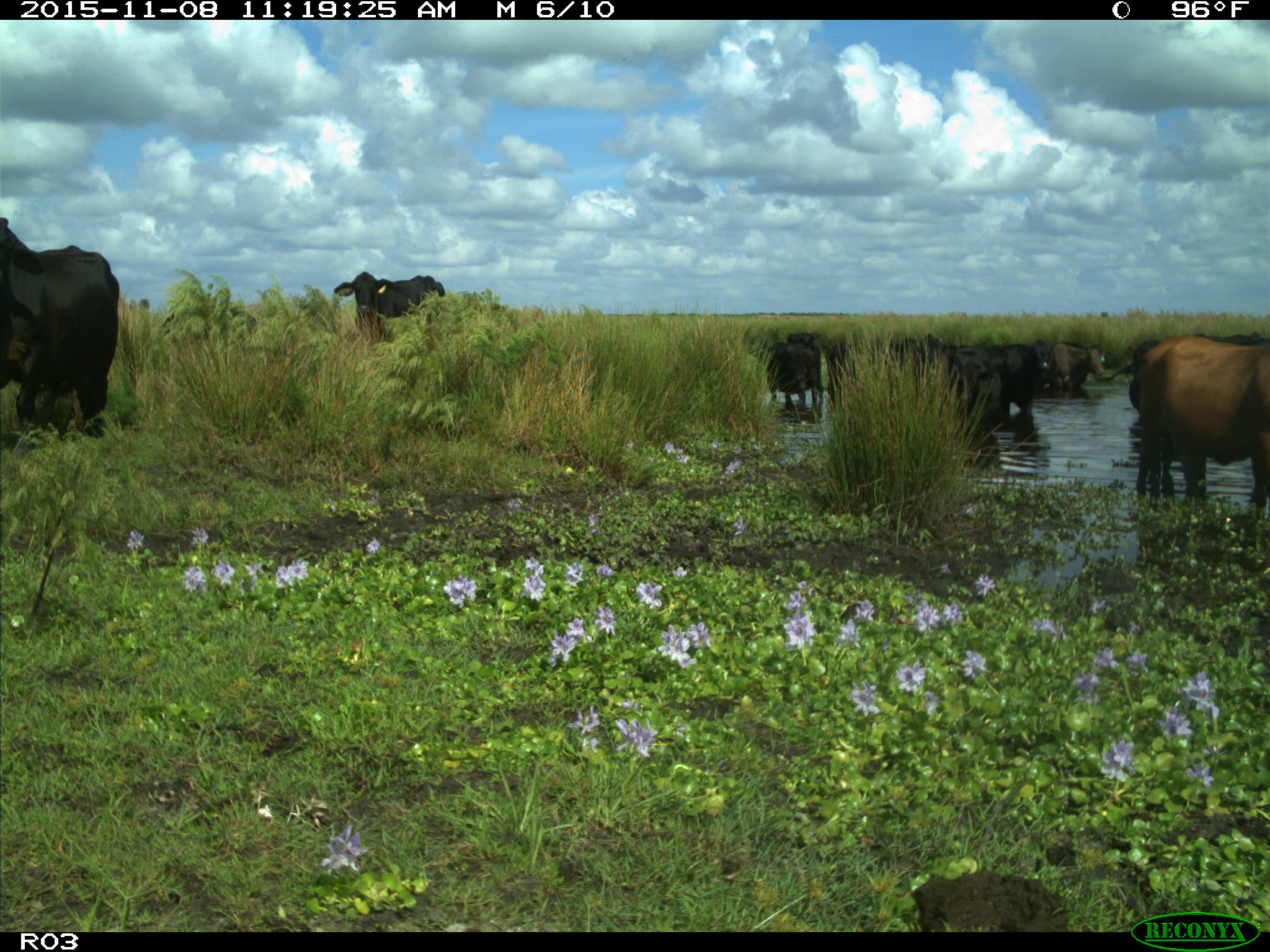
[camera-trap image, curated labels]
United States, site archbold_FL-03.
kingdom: Animalia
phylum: Chordata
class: Mammalia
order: Artiodactyla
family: Bovidae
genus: Bos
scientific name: Bos taurus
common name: domestic cow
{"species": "Bos taurus (domestic cow)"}